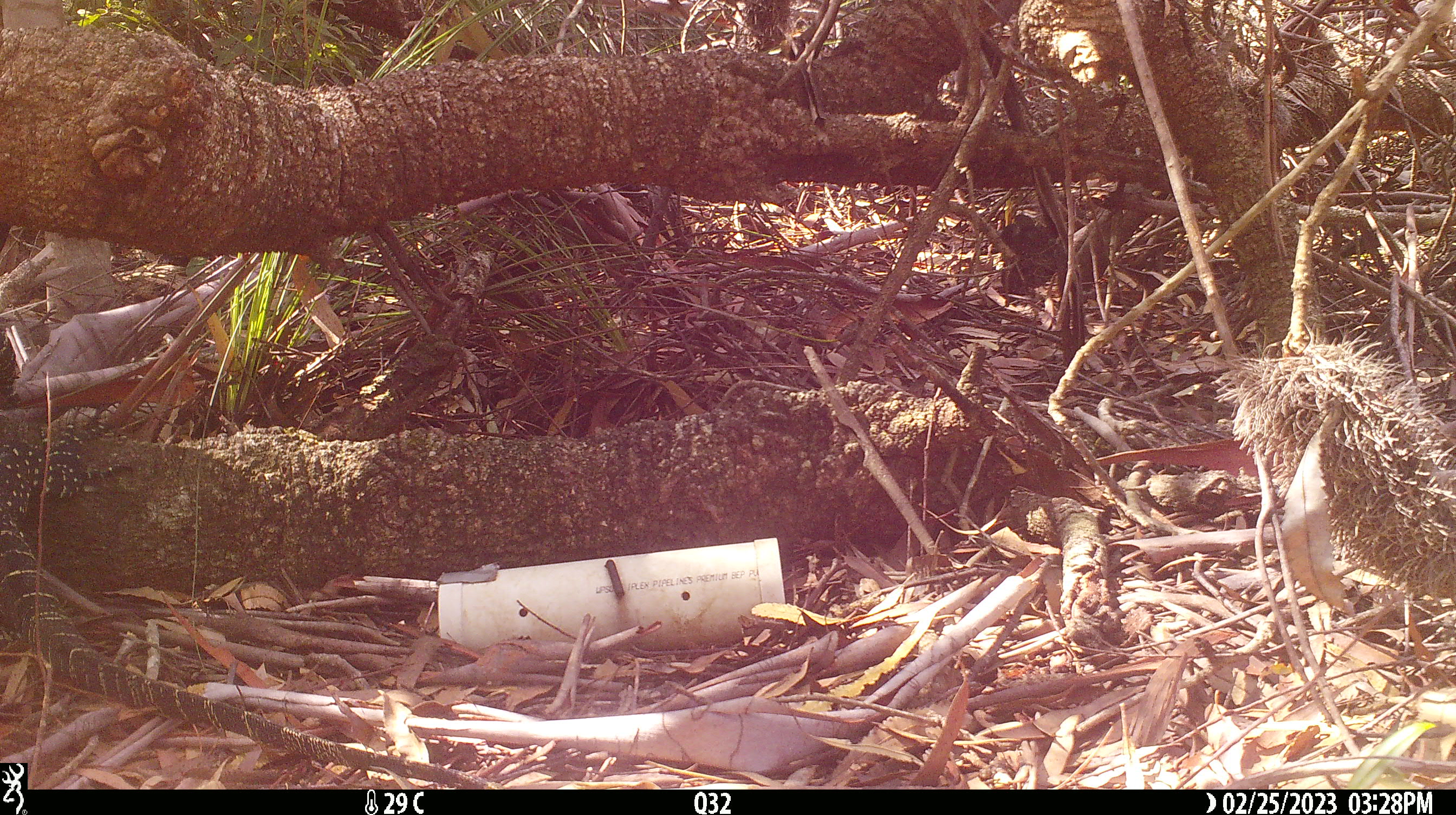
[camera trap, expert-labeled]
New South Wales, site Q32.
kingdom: Animalia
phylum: Chordata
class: Reptilia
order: Squamata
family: Varanidae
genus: Varanus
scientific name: Varanus varius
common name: lace monitor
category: goanna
Goanna (lace monitor) (Varanus varius).